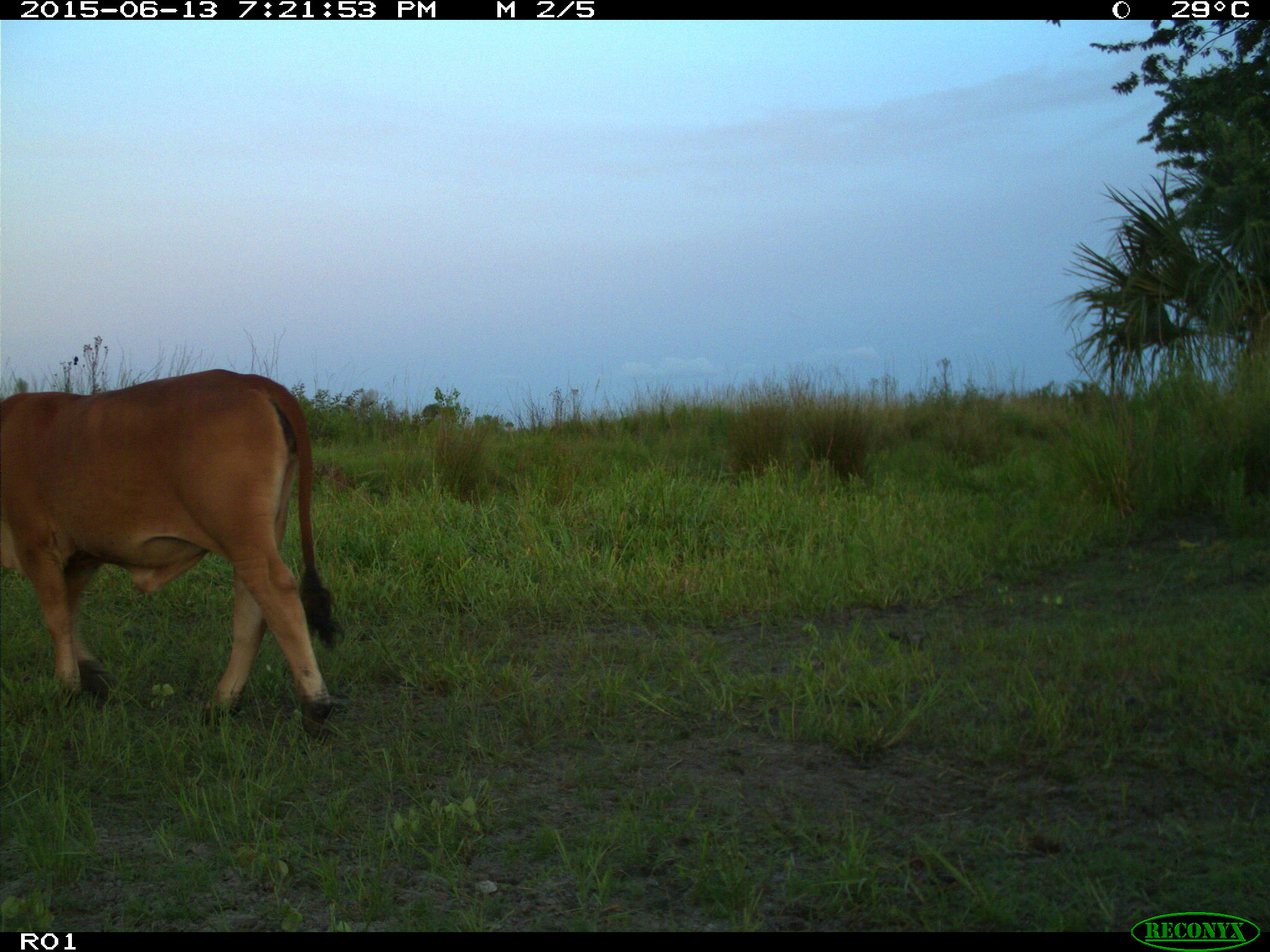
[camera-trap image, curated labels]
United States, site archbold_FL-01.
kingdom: Animalia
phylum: Chordata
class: Mammalia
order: Artiodactyla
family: Bovidae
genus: Bos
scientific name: Bos taurus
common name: domestic cow